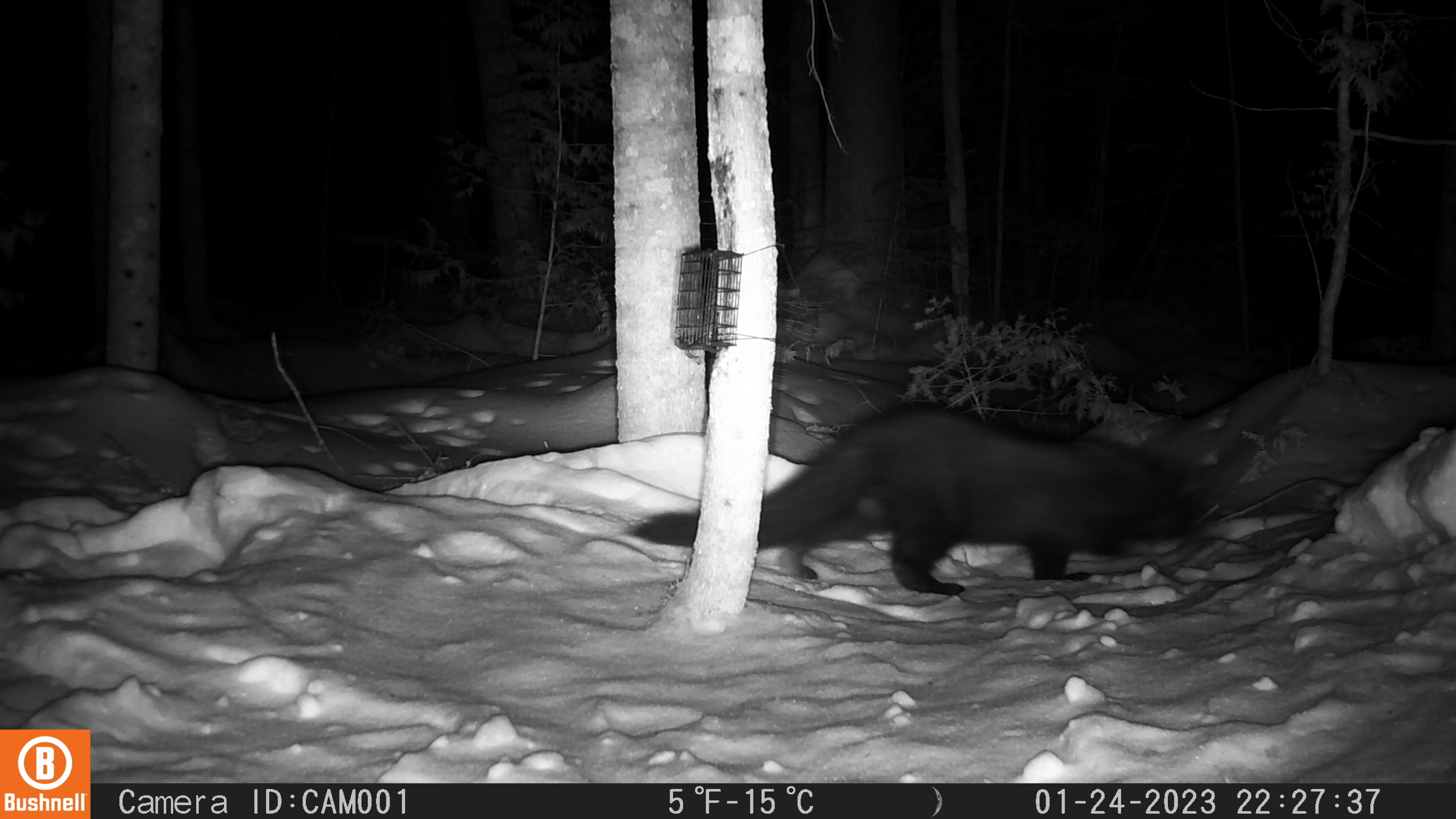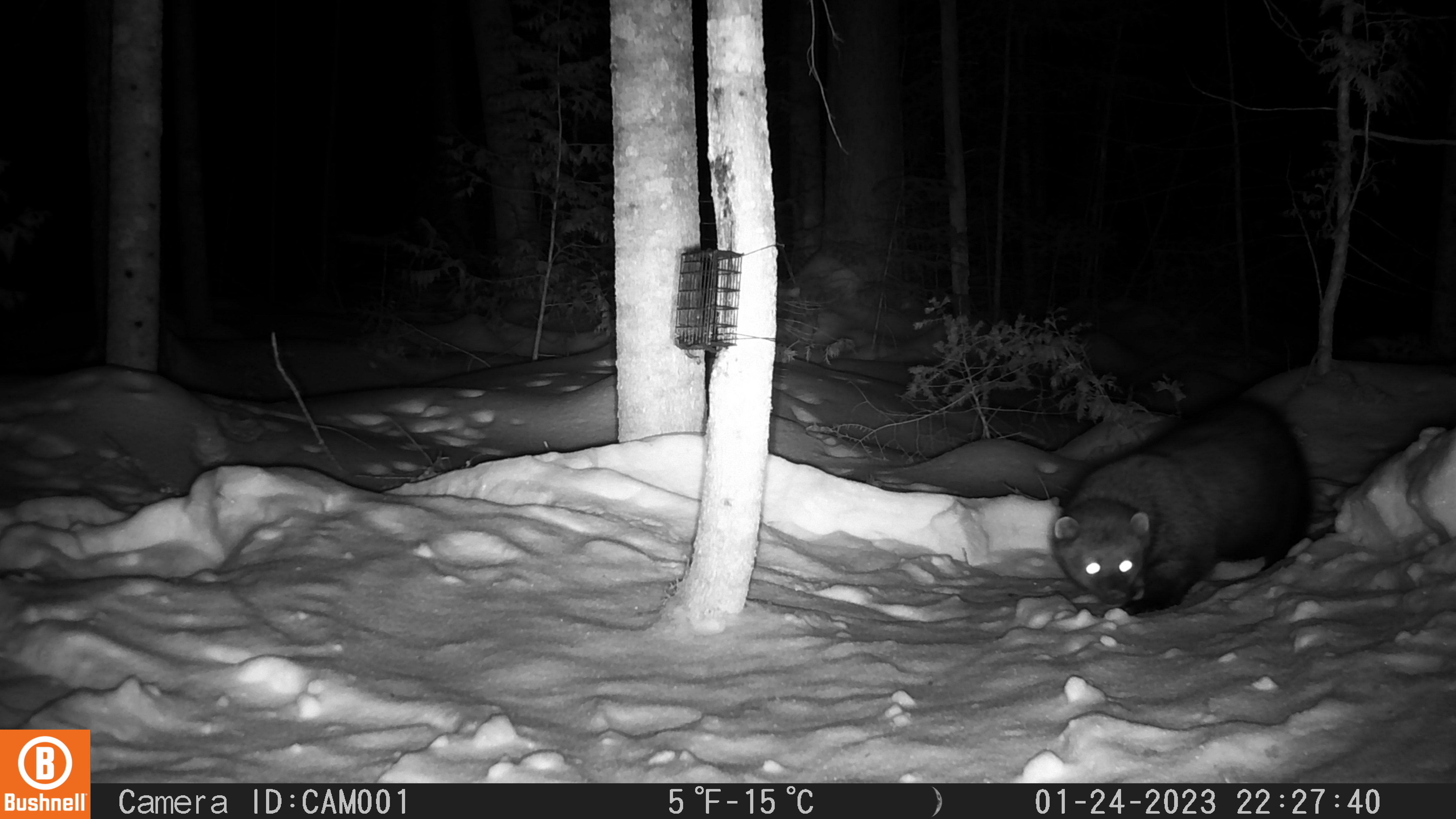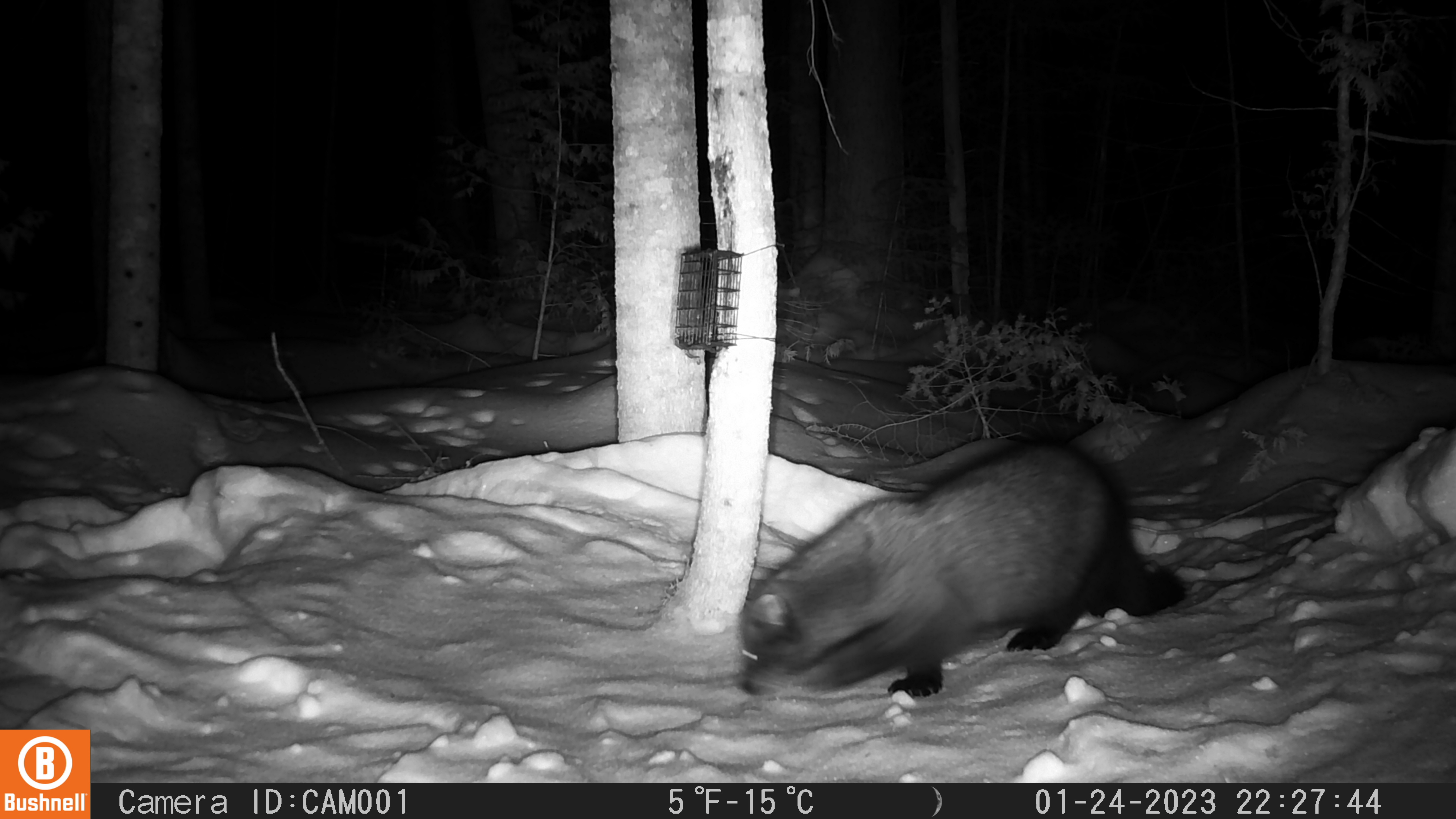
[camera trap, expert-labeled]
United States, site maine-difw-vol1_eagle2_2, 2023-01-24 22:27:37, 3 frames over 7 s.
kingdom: Animalia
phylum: Chordata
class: Mammalia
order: Carnivora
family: Mustelidae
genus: Pekania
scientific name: Pekania pennanti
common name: fisher